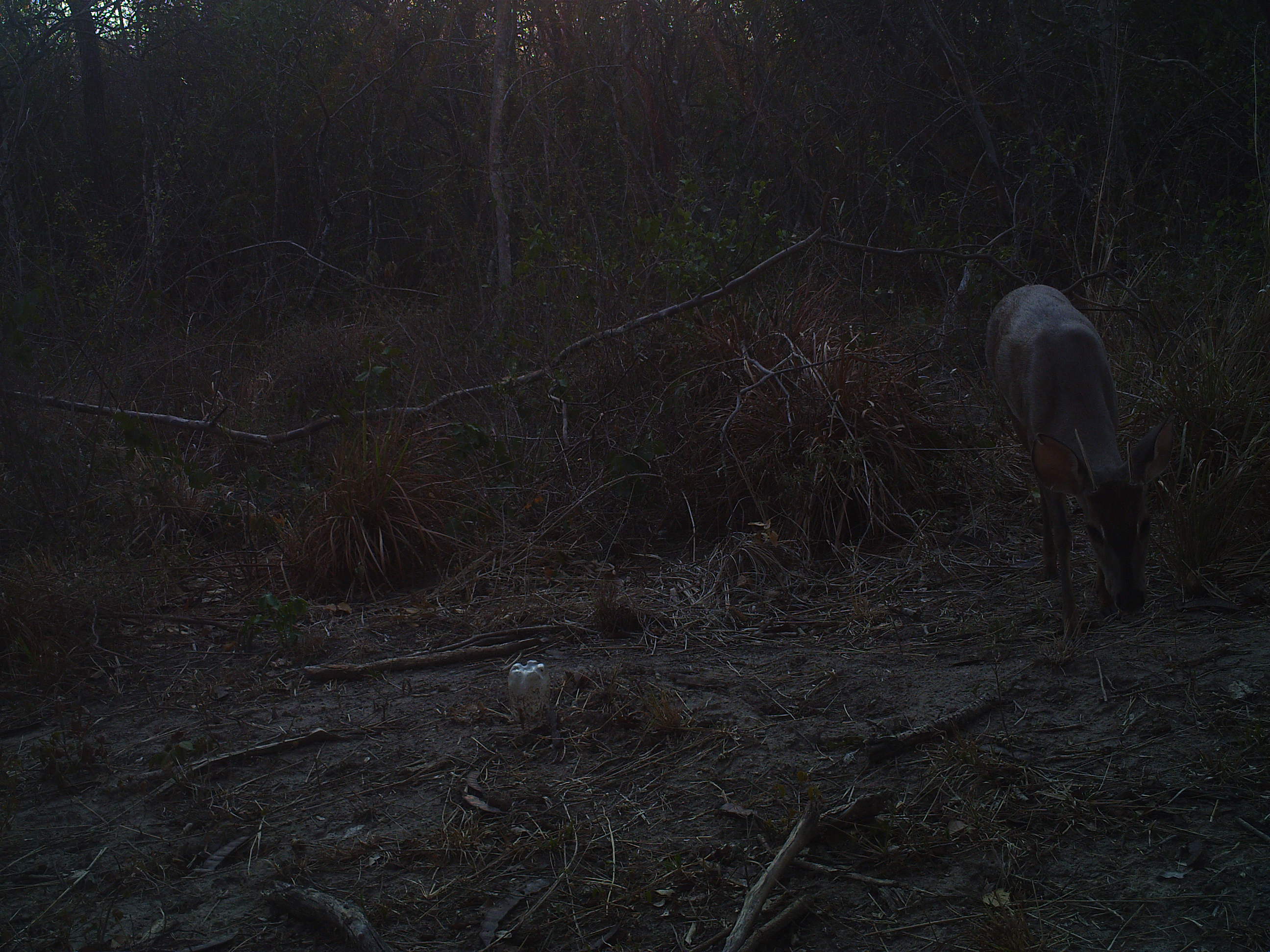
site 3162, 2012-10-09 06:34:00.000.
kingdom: Animalia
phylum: Chordata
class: Mammalia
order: Artiodactyla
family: Cervidae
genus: Mazama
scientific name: Mazama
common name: brockets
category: mazama sp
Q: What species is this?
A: Mazama sp (brockets) (Mazama).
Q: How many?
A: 1.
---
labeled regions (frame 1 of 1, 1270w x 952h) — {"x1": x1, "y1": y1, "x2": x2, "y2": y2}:
mazama sp: {"x1": 985, "y1": 282, "x2": 1175, "y2": 643}